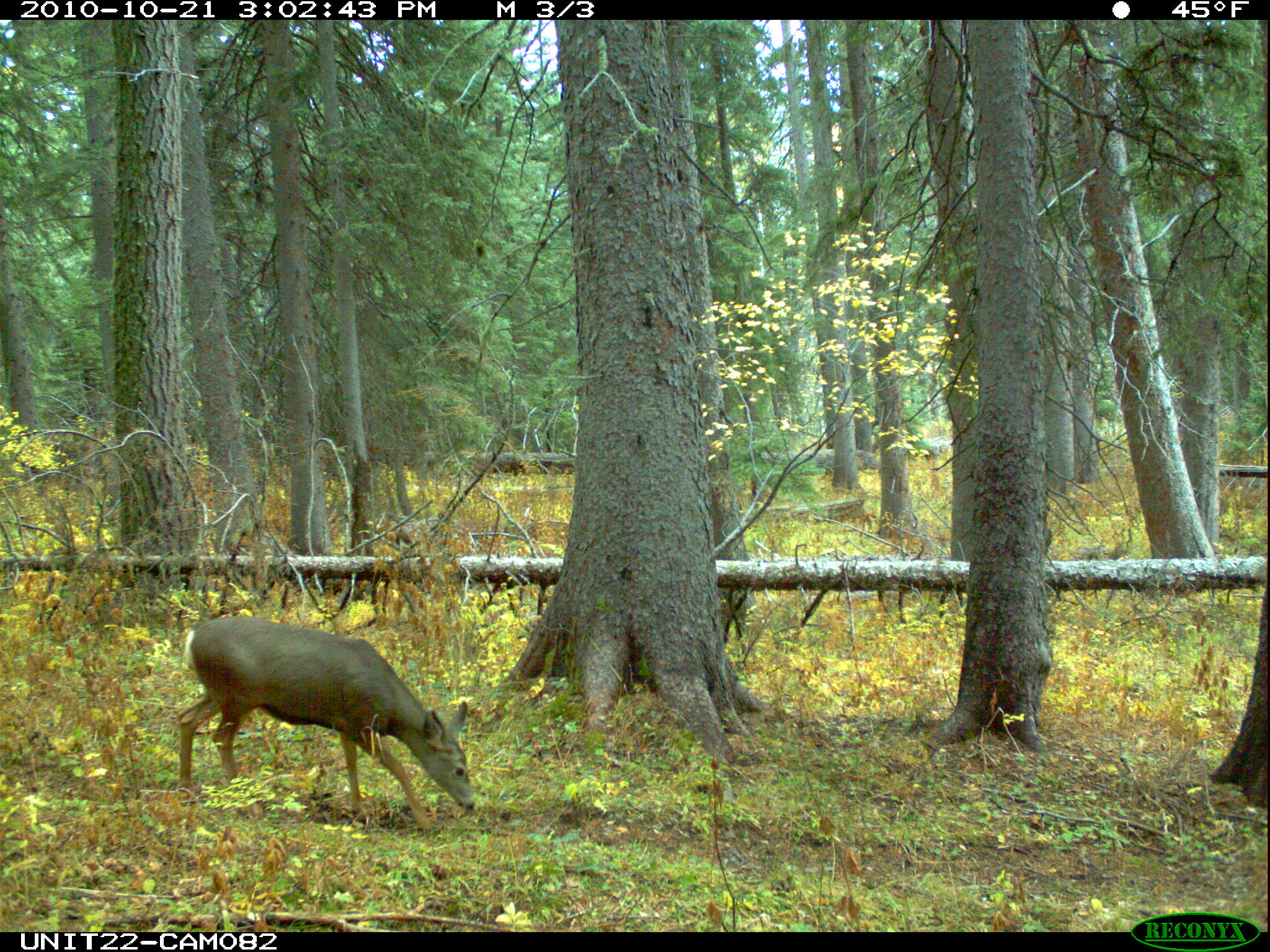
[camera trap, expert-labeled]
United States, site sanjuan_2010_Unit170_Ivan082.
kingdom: Animalia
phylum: Chordata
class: Mammalia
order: Artiodactyla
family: Cervidae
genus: Odocoileus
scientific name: Odocoileus hemionus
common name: mule deer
Odocoileus hemionus (mule deer).